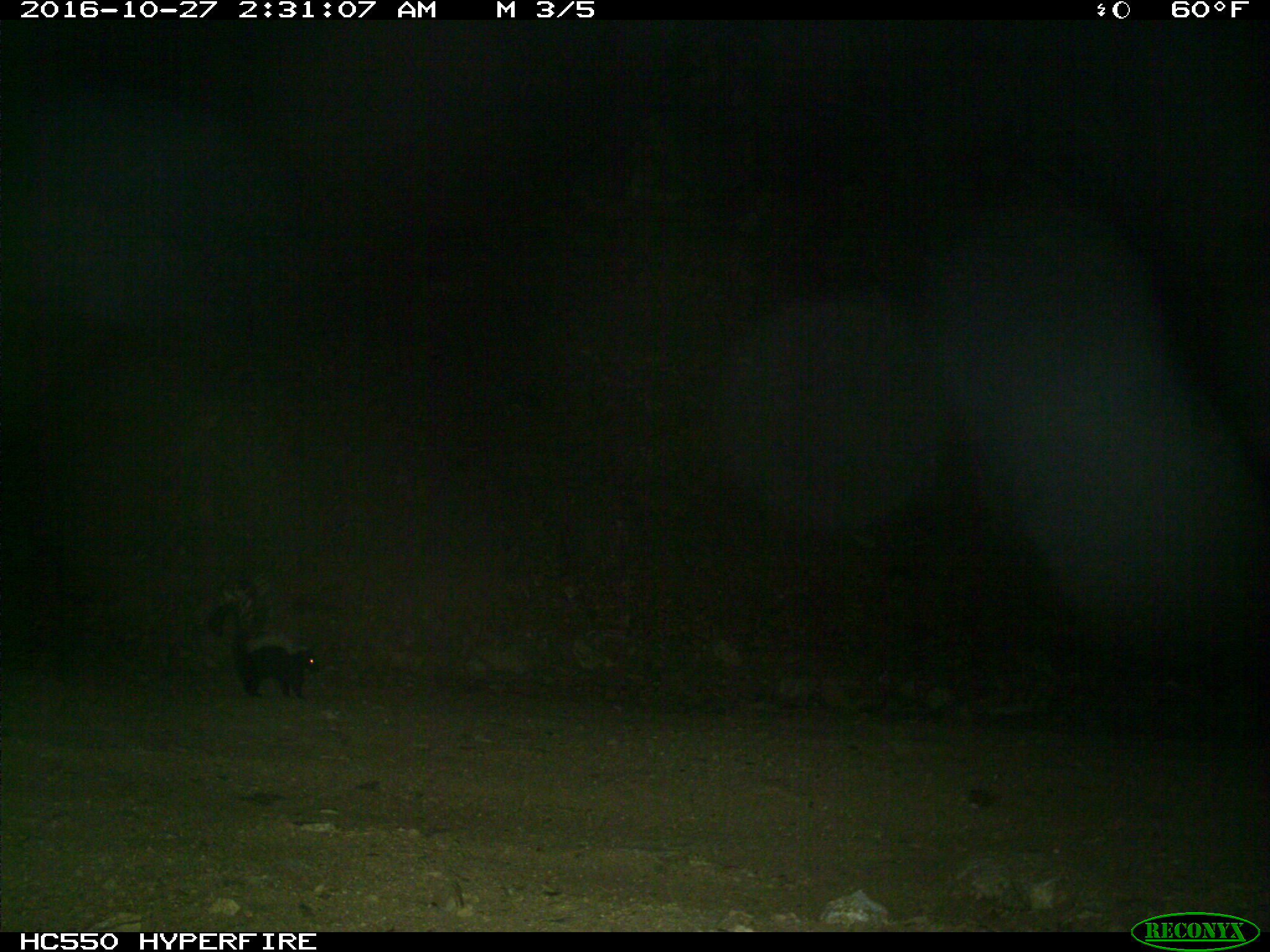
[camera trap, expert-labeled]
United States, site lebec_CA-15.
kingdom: Animalia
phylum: Chordata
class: Mammalia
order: Carnivora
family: Mephitidae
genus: Mephitis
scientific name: Mephitis mephitis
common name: striped skunk